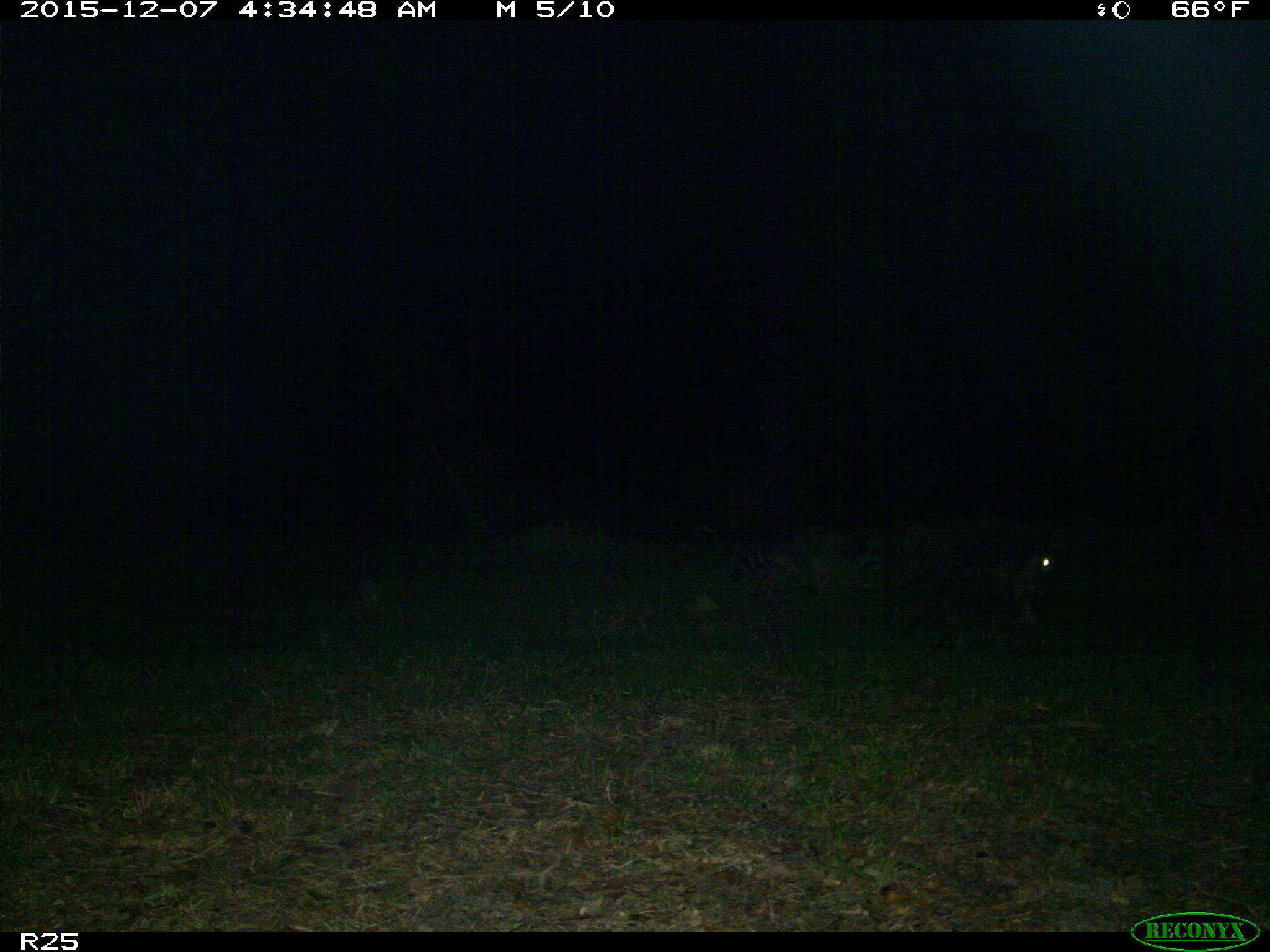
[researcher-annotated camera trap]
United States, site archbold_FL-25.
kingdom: Animalia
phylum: Chordata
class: Mammalia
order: Carnivora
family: Procyonidae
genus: Procyon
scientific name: Procyon lotor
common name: common raccoon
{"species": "Procyon lotor (common raccoon)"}